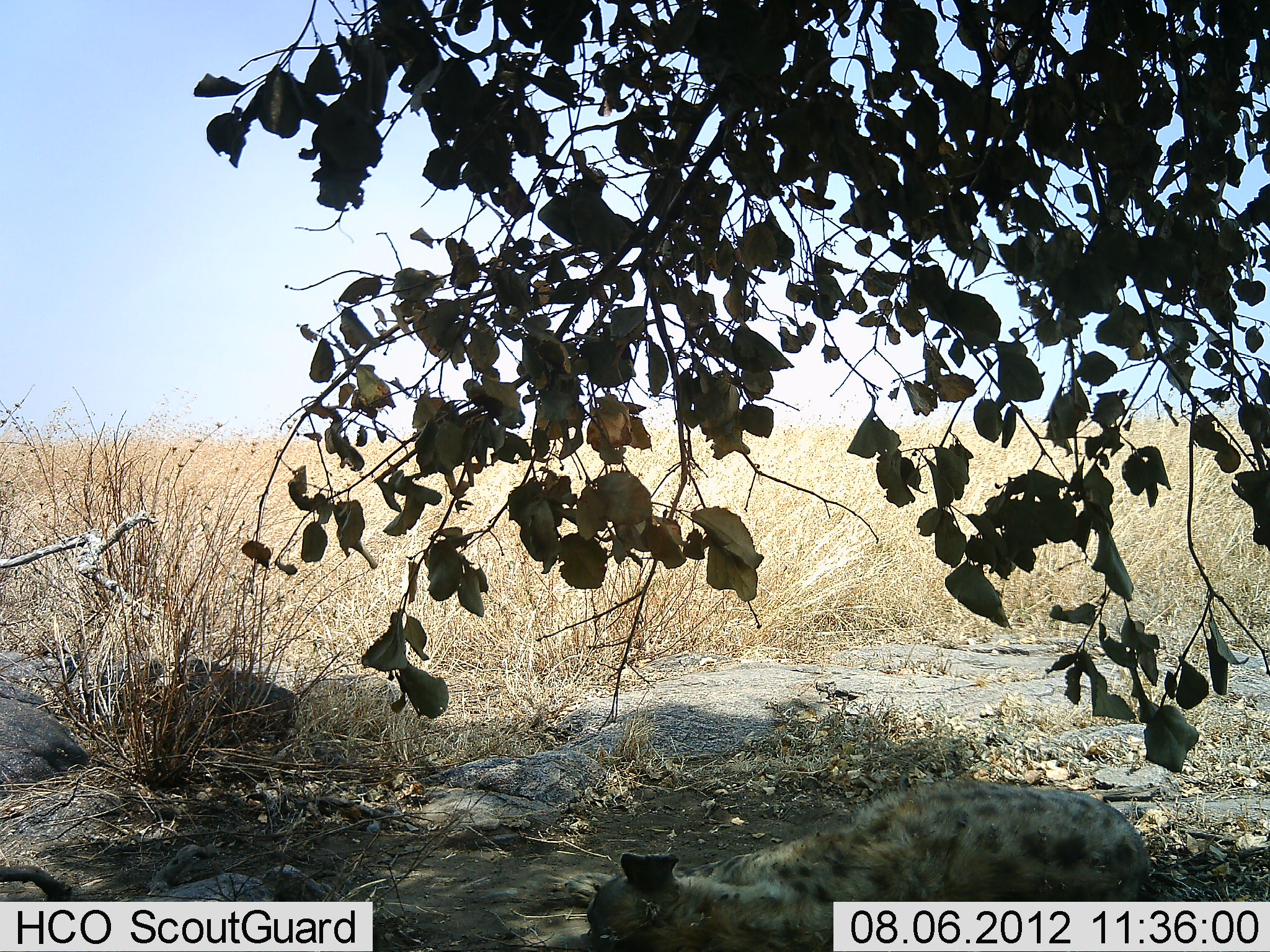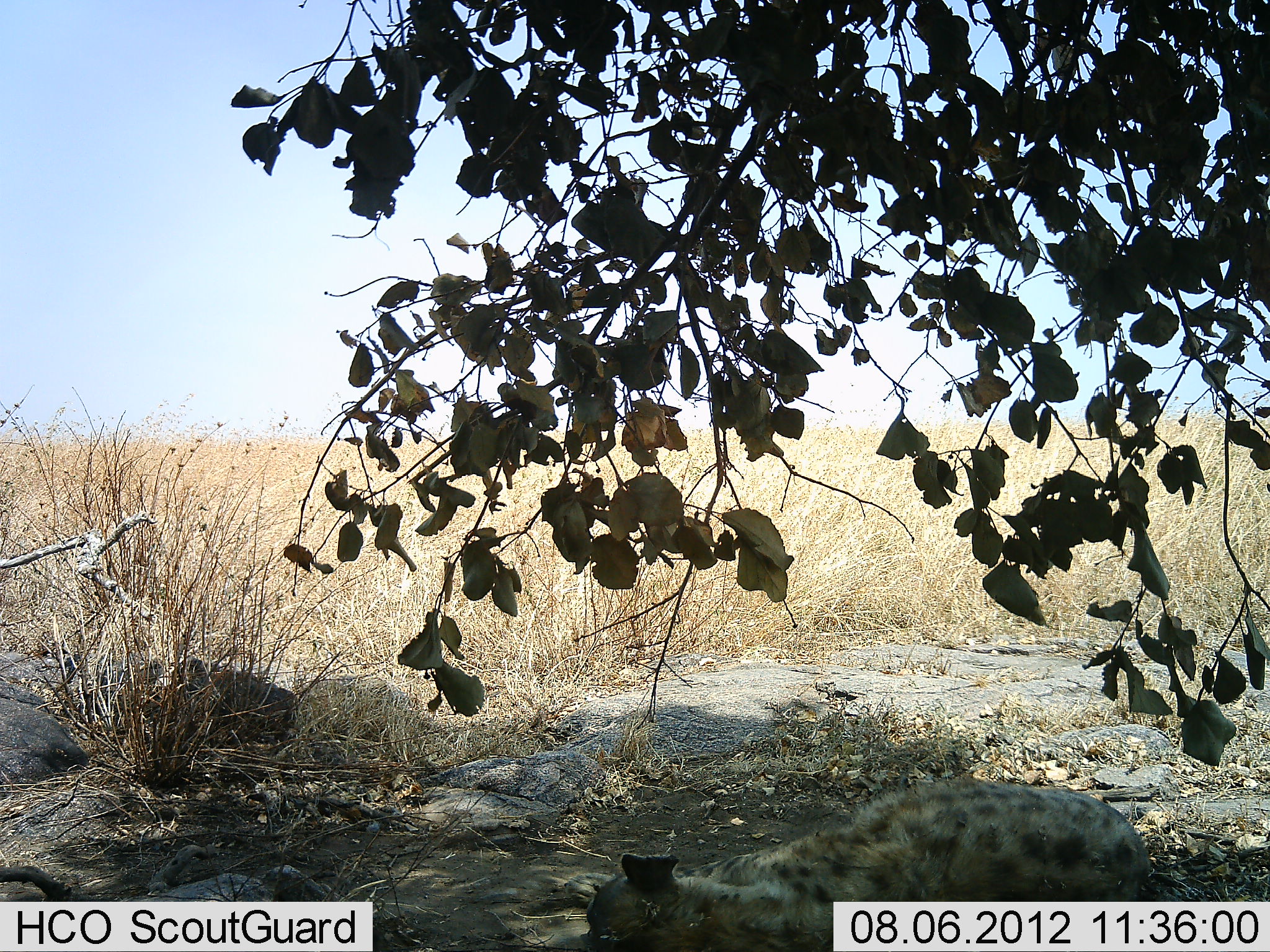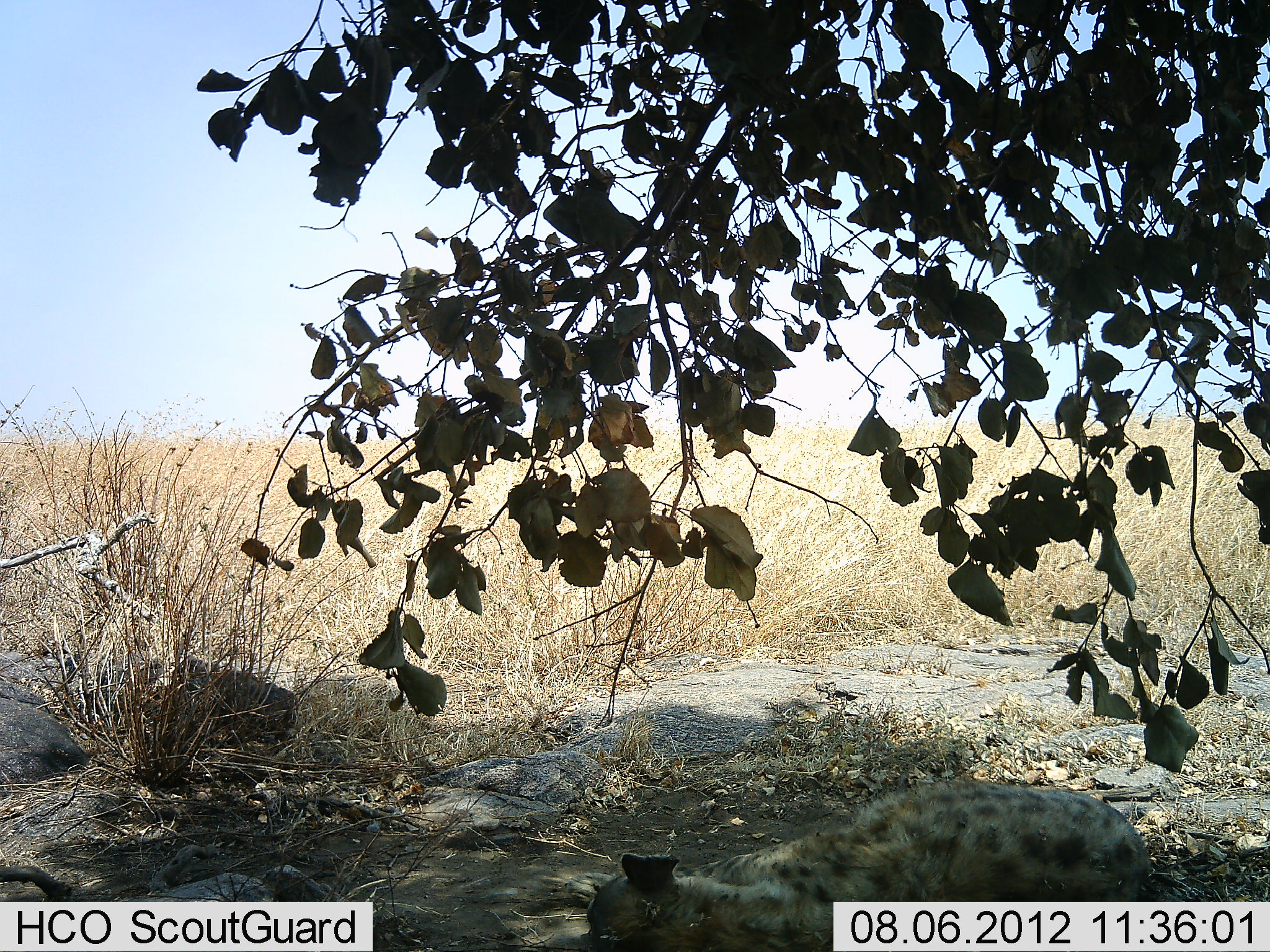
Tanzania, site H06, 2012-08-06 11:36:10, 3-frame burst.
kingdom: Animalia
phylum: Chordata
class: Mammalia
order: Carnivora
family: Hyaenidae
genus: Crocuta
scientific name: Crocuta crocuta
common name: spotted hyena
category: hyenaspotted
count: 1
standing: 0%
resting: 90%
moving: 10%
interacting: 0%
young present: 0%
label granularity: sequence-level